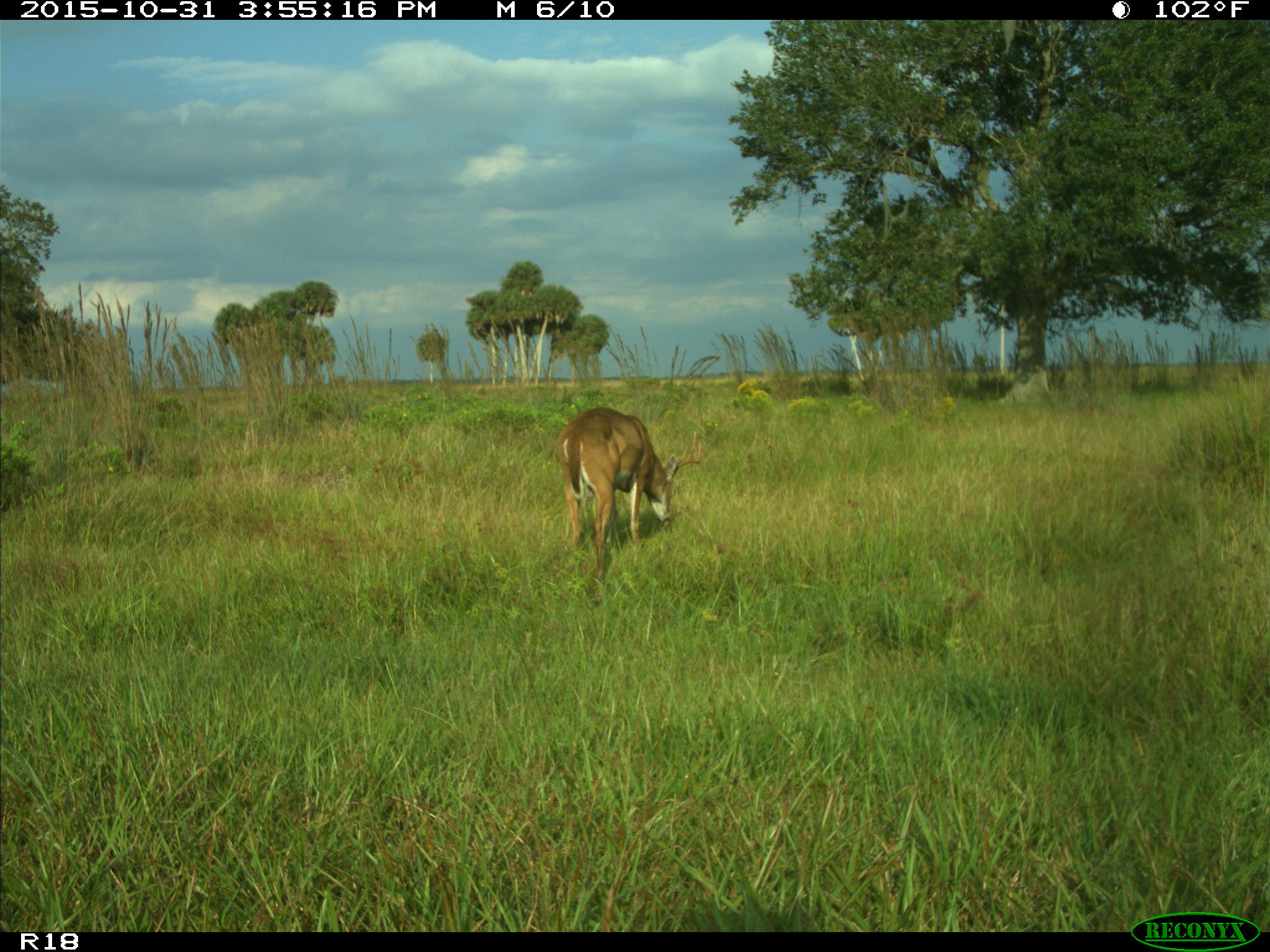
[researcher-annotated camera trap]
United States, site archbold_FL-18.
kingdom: Animalia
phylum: Chordata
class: Mammalia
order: Artiodactyla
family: Cervidae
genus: Odocoileus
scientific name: Odocoileus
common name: deer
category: unidentified deer